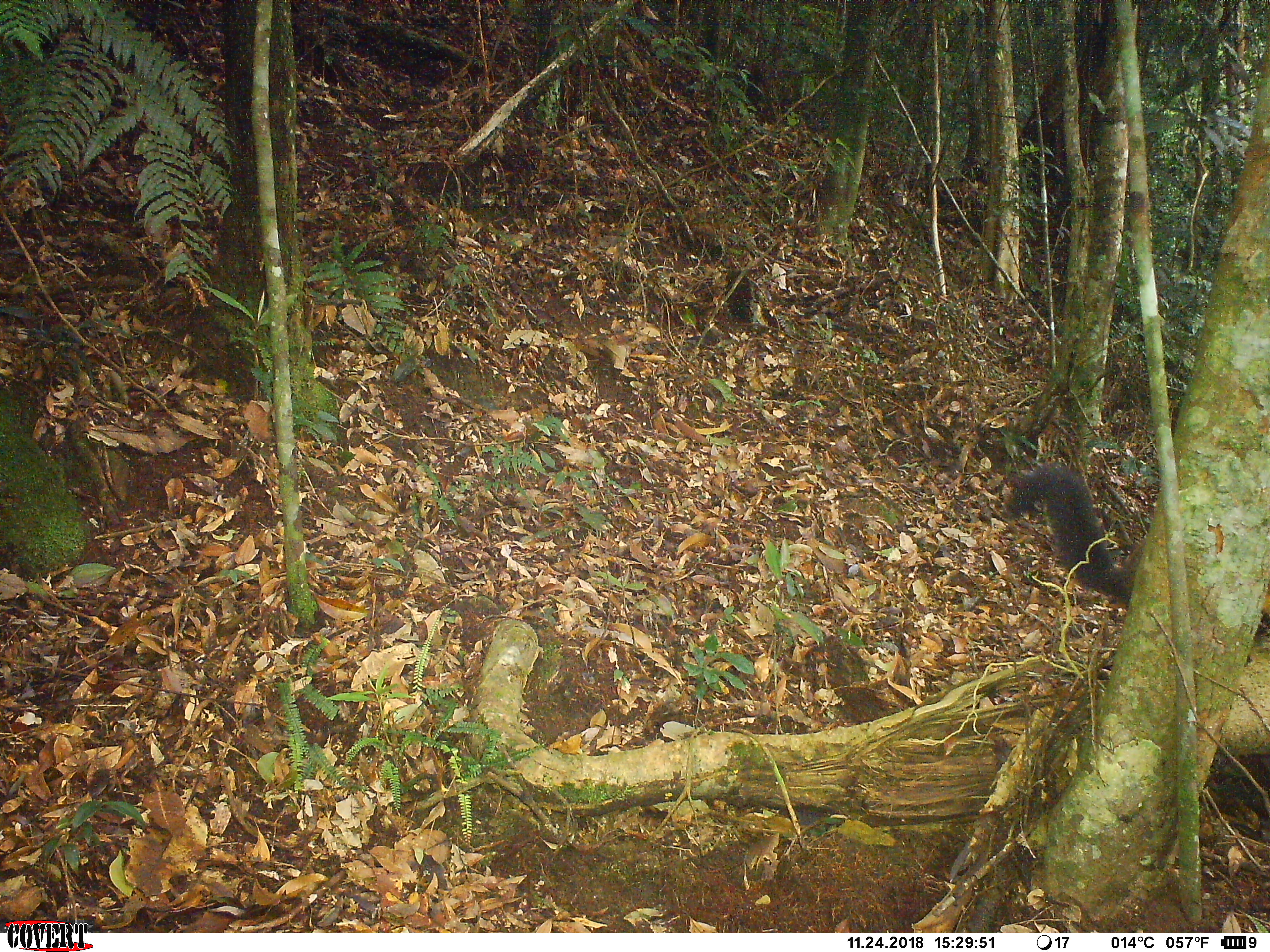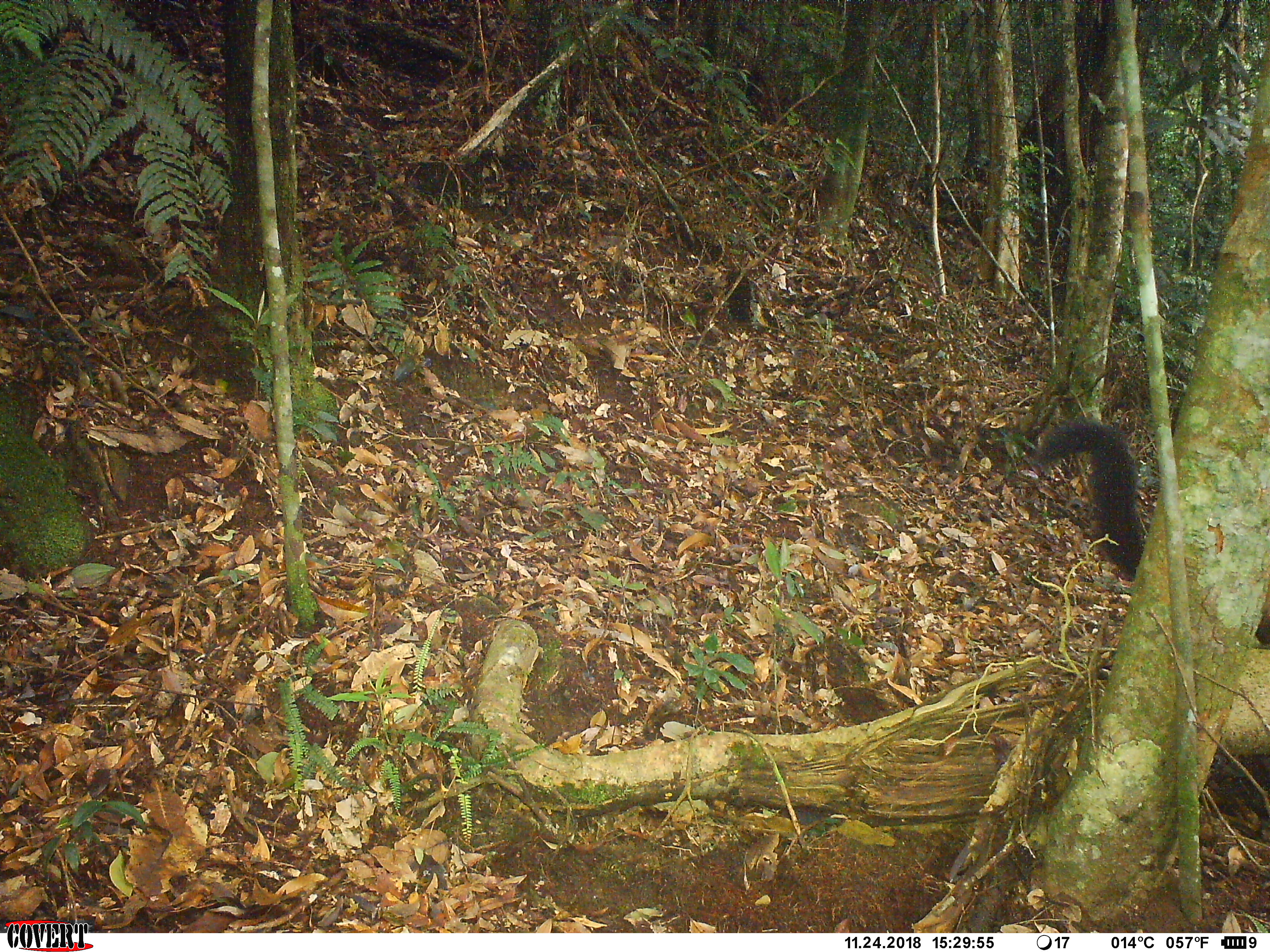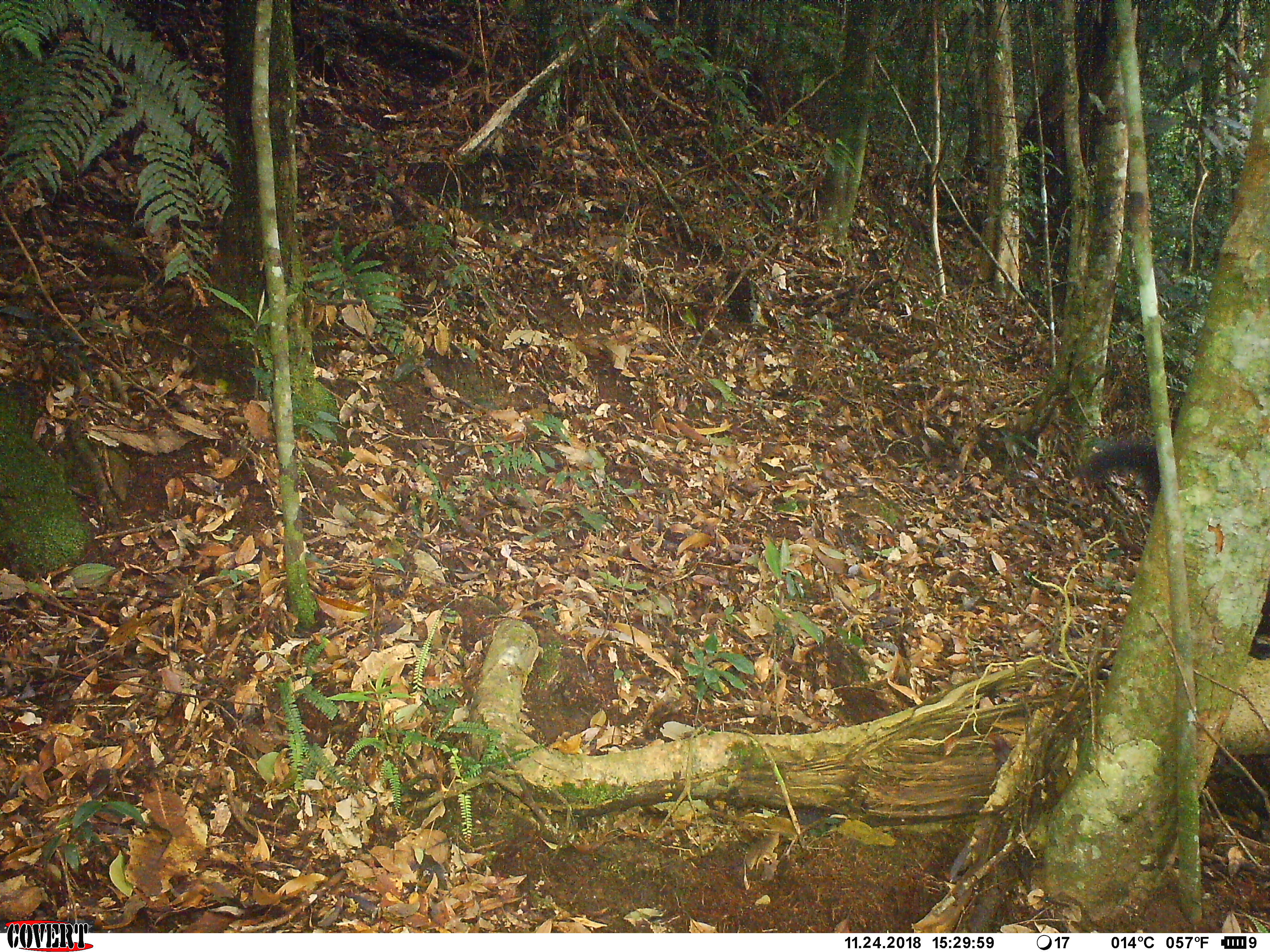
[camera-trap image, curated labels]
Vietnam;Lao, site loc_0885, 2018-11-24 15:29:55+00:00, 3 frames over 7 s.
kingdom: Animalia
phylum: Chordata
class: Mammalia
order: Carnivora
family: Mustelidae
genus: Martes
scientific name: Martes flavigula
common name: yellow-throated marten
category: yellow throated marten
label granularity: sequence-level